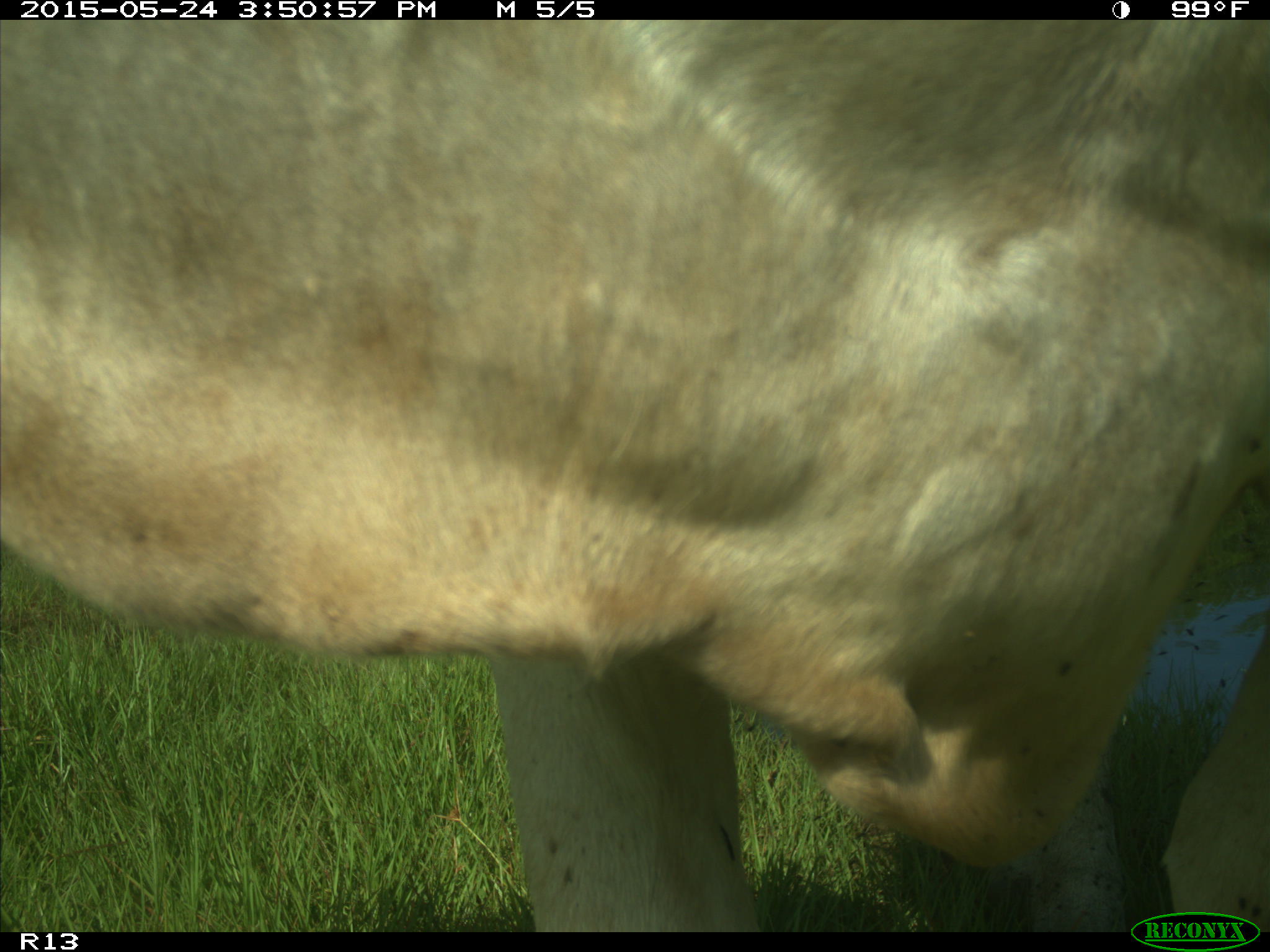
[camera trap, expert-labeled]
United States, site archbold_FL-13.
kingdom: Animalia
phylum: Chordata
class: Mammalia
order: Artiodactyla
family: Bovidae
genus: Bos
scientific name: Bos taurus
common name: domestic cow